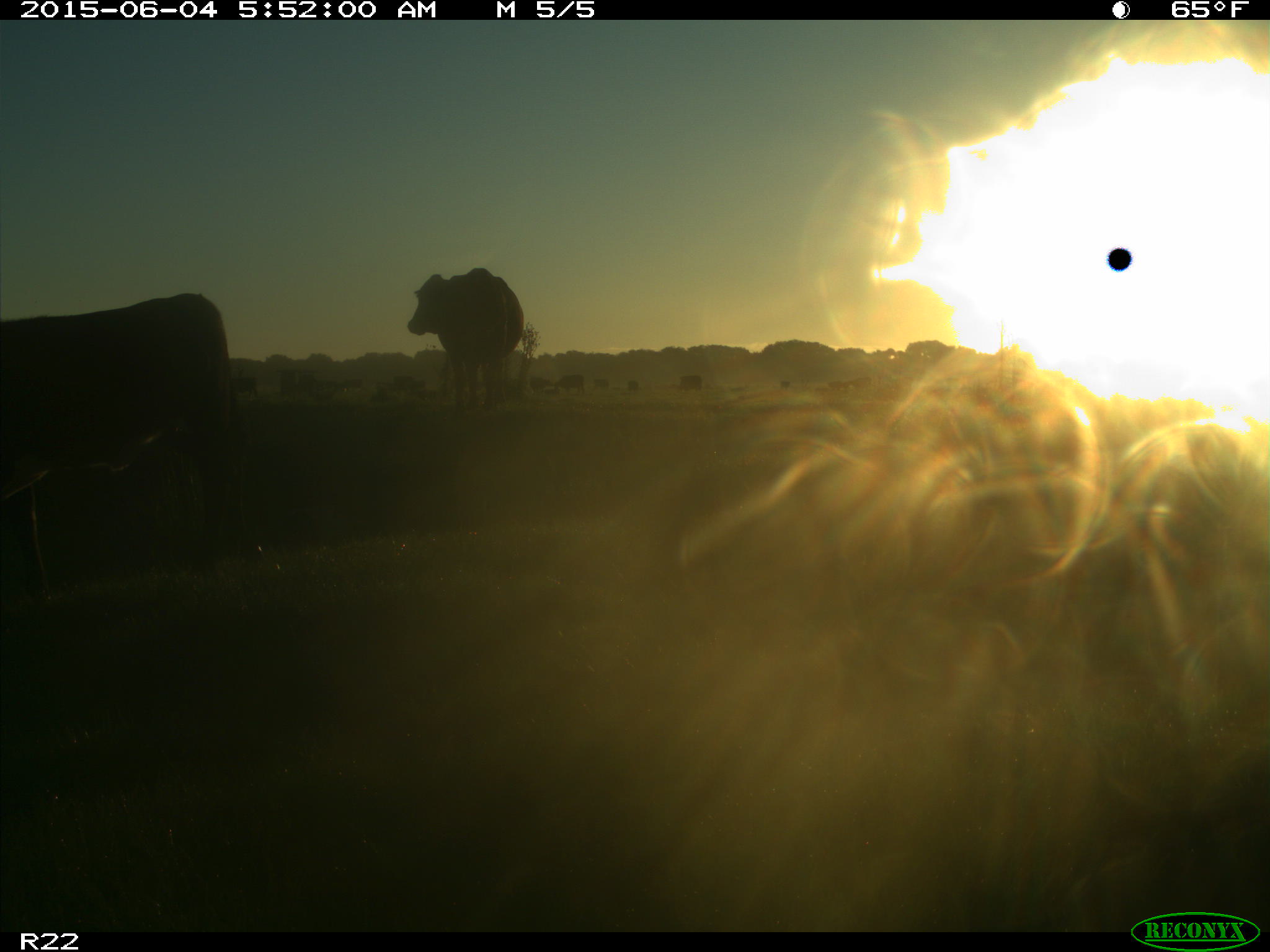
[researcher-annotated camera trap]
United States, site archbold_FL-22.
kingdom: Animalia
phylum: Chordata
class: Mammalia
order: Artiodactyla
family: Bovidae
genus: Bos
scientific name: Bos taurus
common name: domestic cow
Bos taurus (domestic cow).